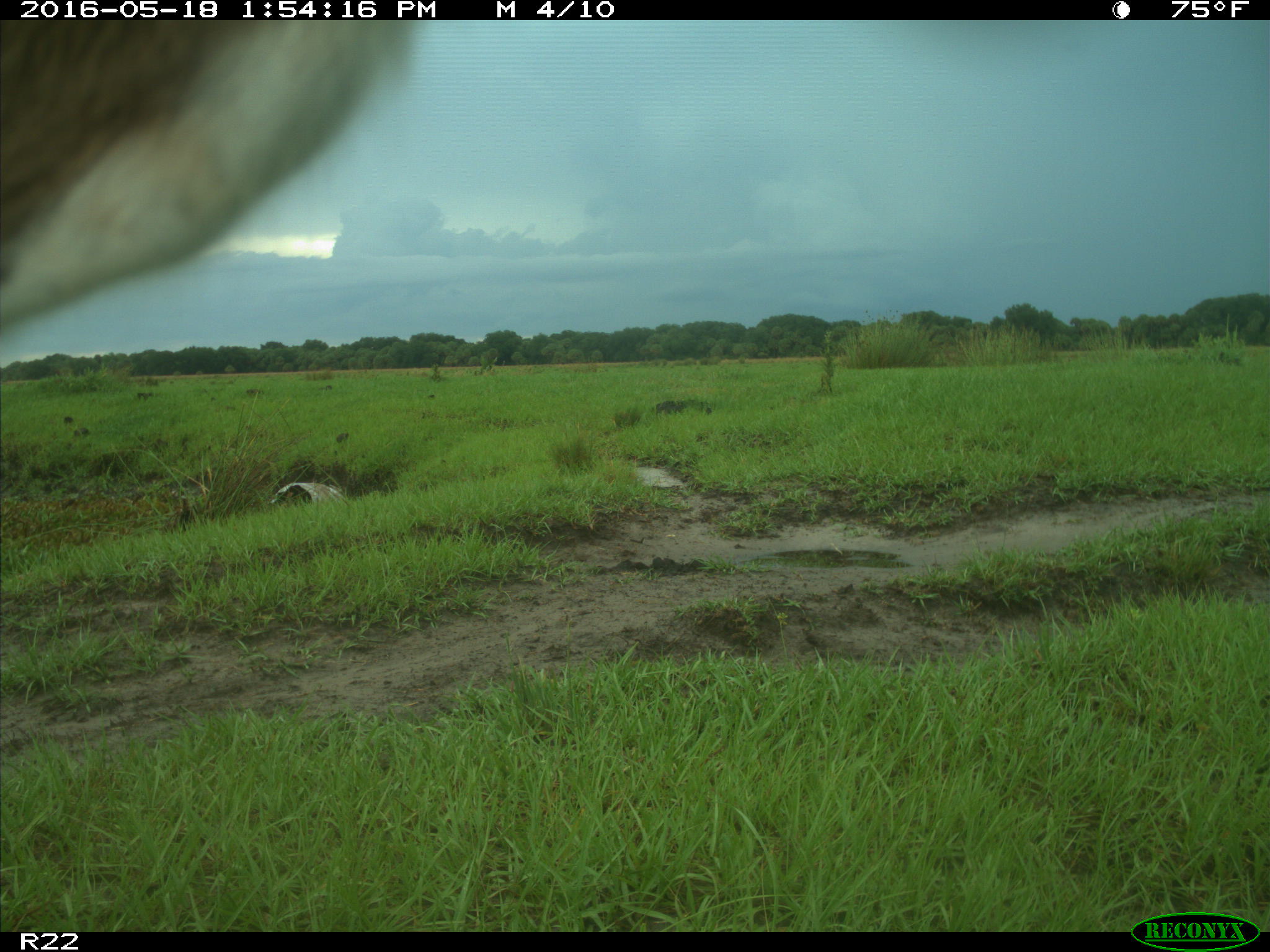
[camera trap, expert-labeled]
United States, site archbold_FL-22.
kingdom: Animalia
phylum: Chordata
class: Mammalia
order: Artiodactyla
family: Bovidae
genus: Bos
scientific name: Bos taurus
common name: domestic cow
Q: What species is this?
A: Bos taurus (domestic cow).